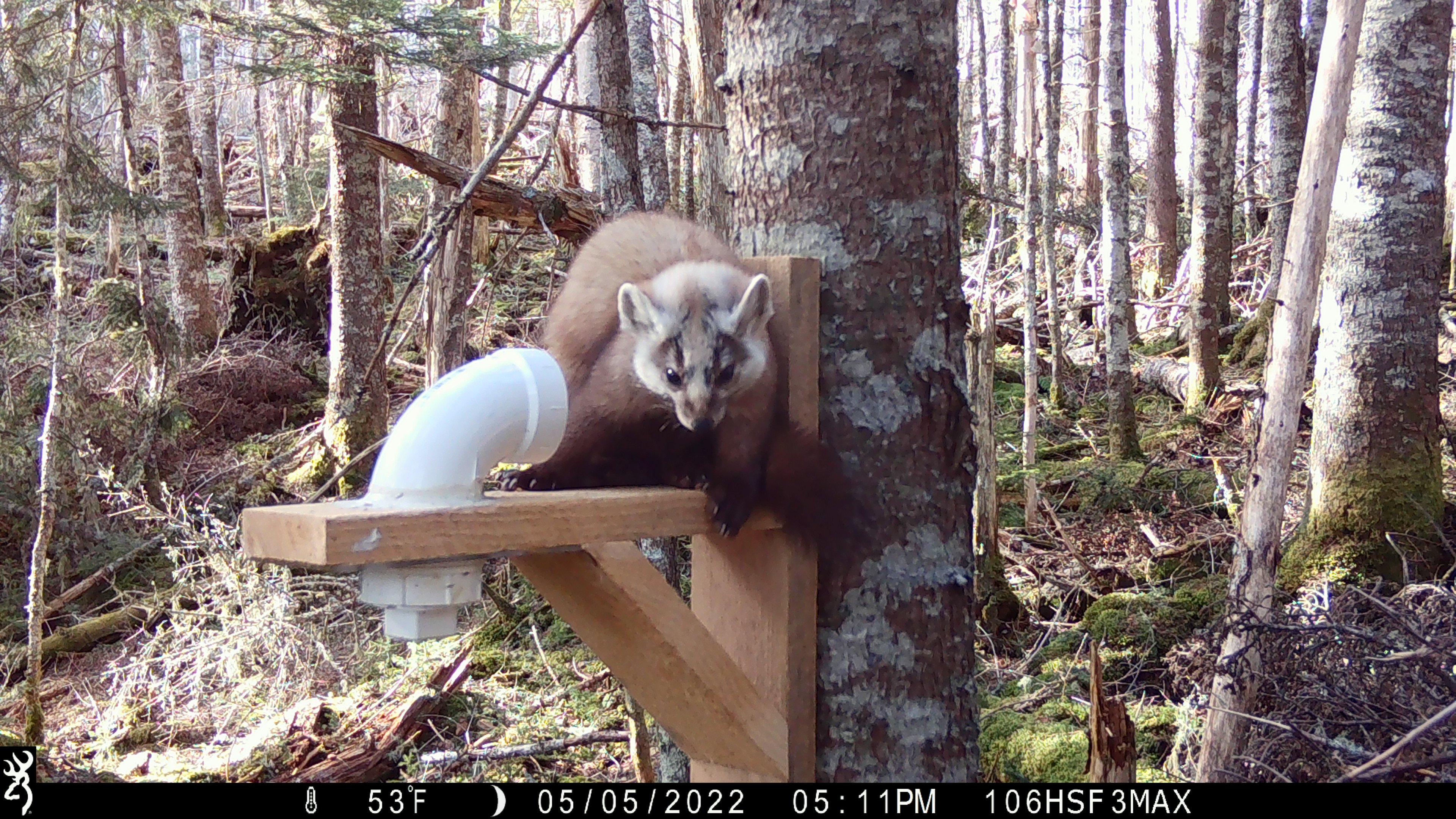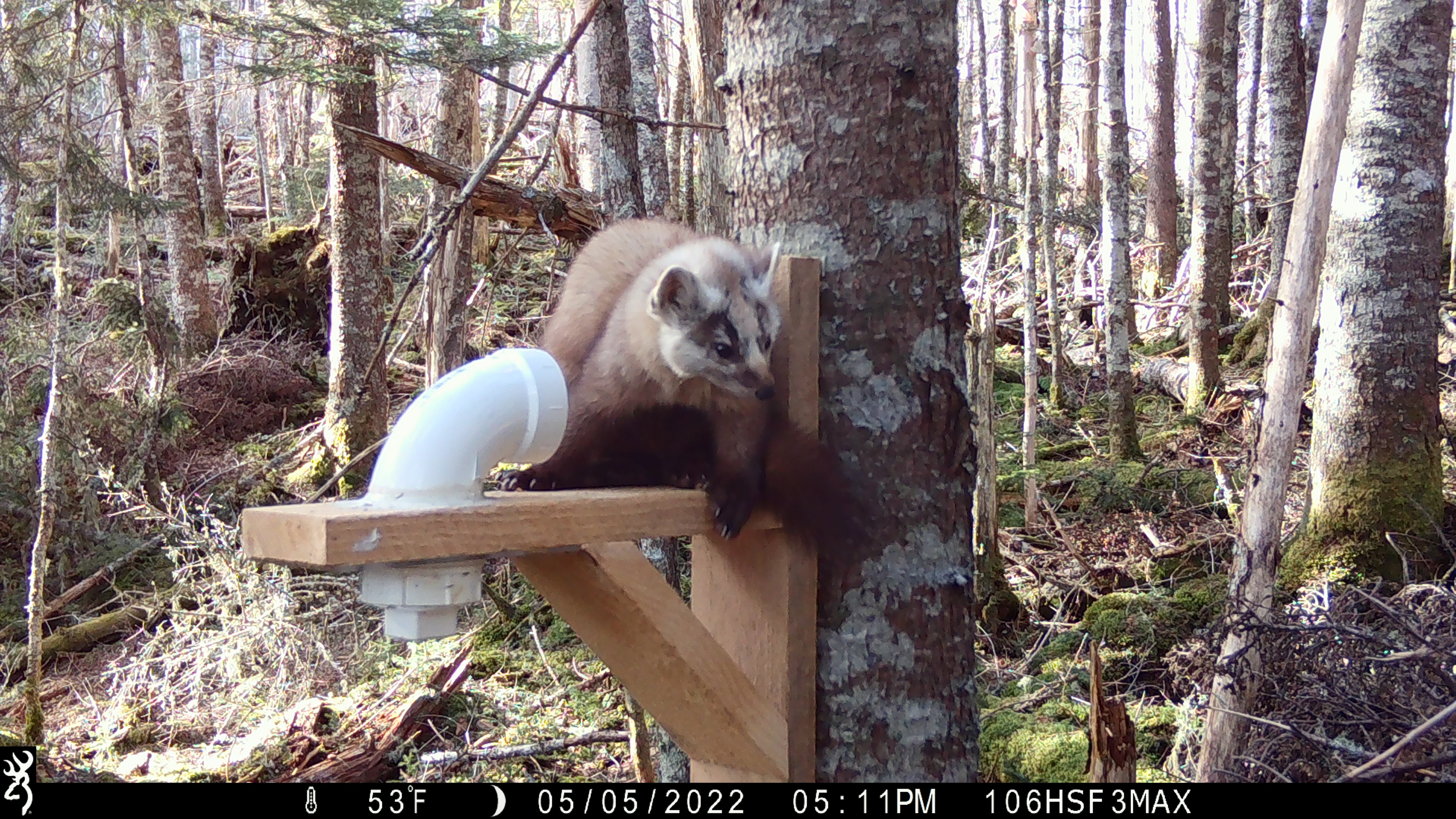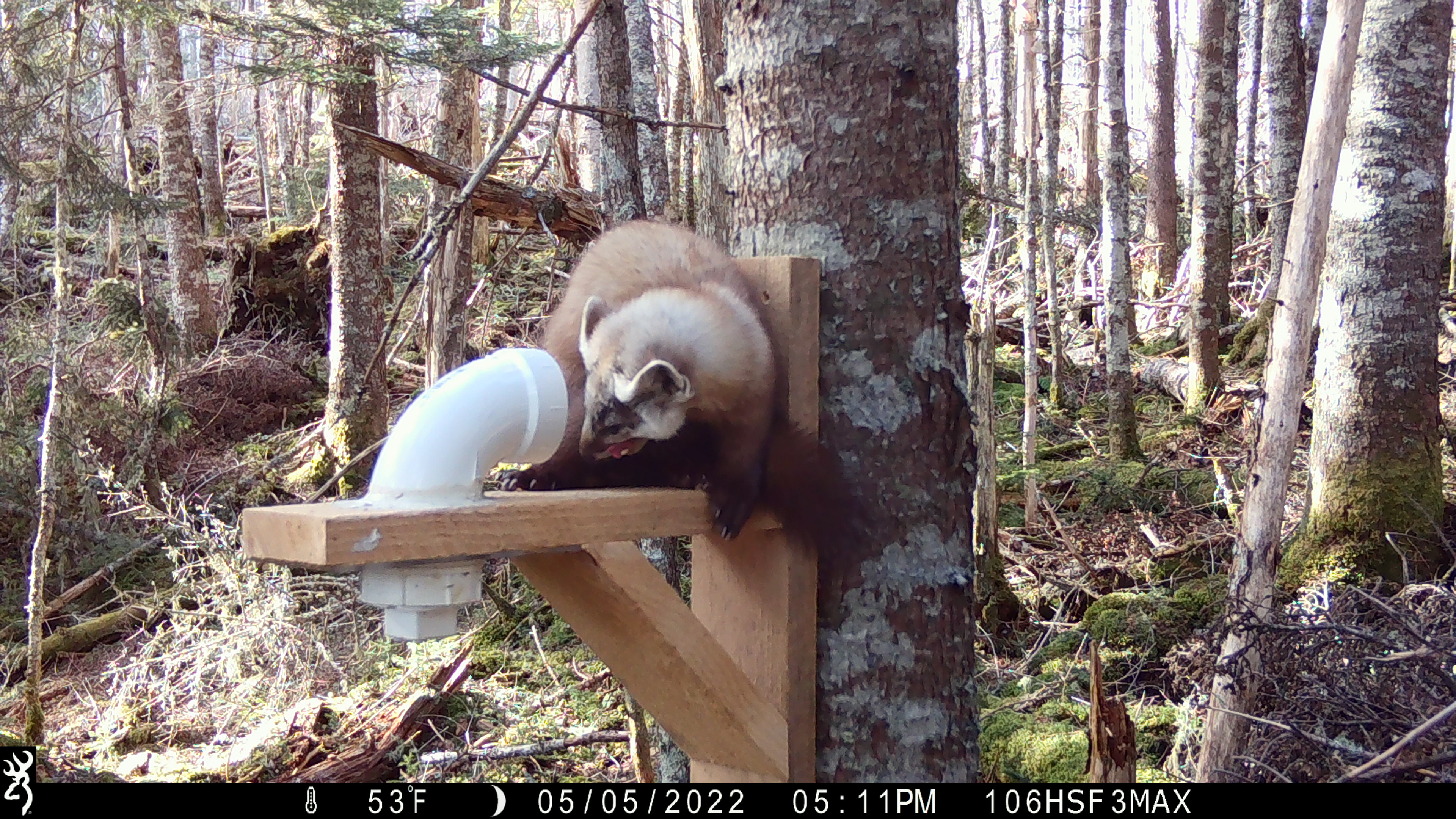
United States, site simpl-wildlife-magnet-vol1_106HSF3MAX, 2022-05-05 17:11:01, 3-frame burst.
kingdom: Animalia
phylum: Chordata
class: Mammalia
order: Carnivora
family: Mustelidae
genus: Martes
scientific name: Martes americana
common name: american marten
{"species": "american marten (Martes americana)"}